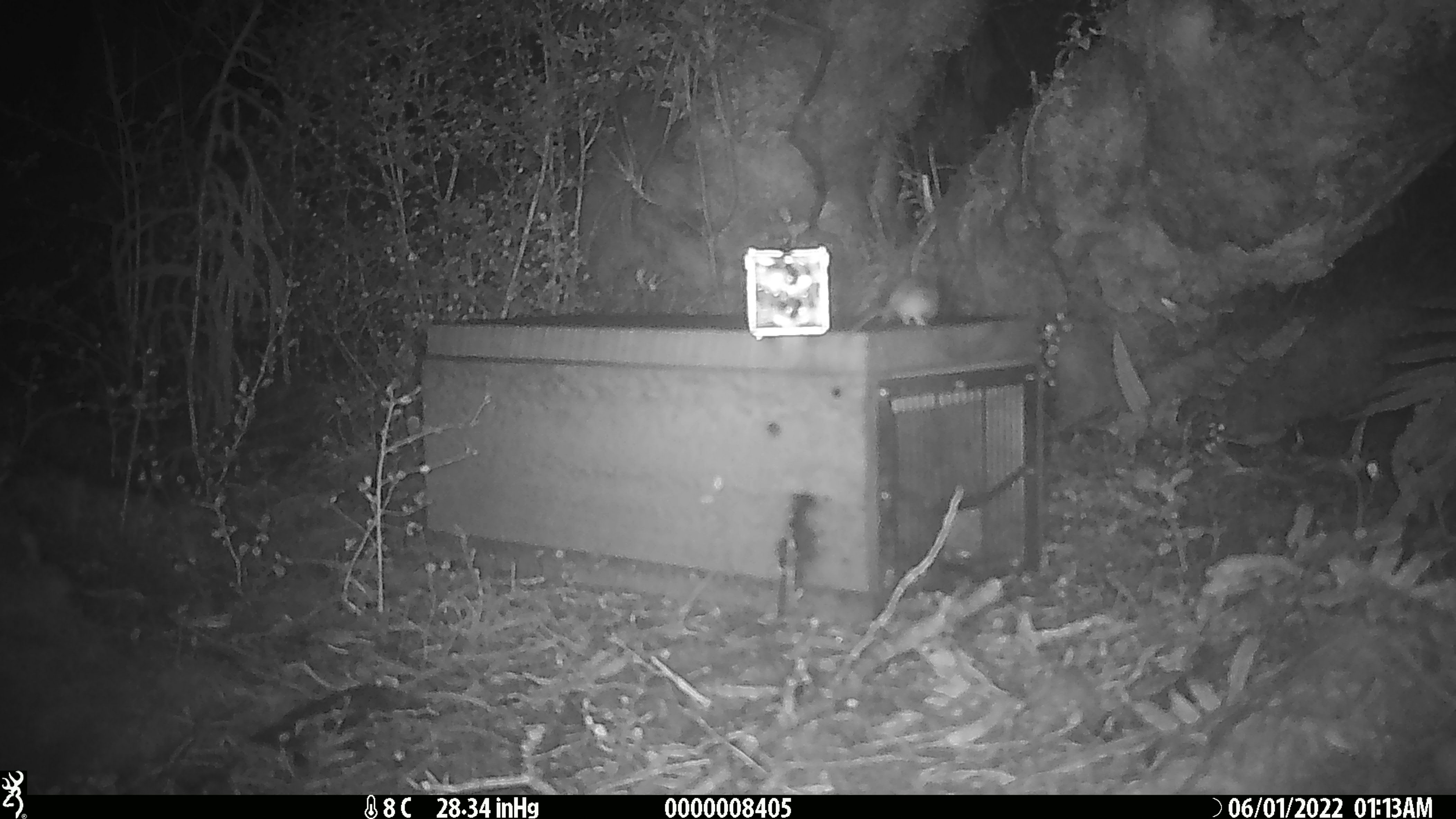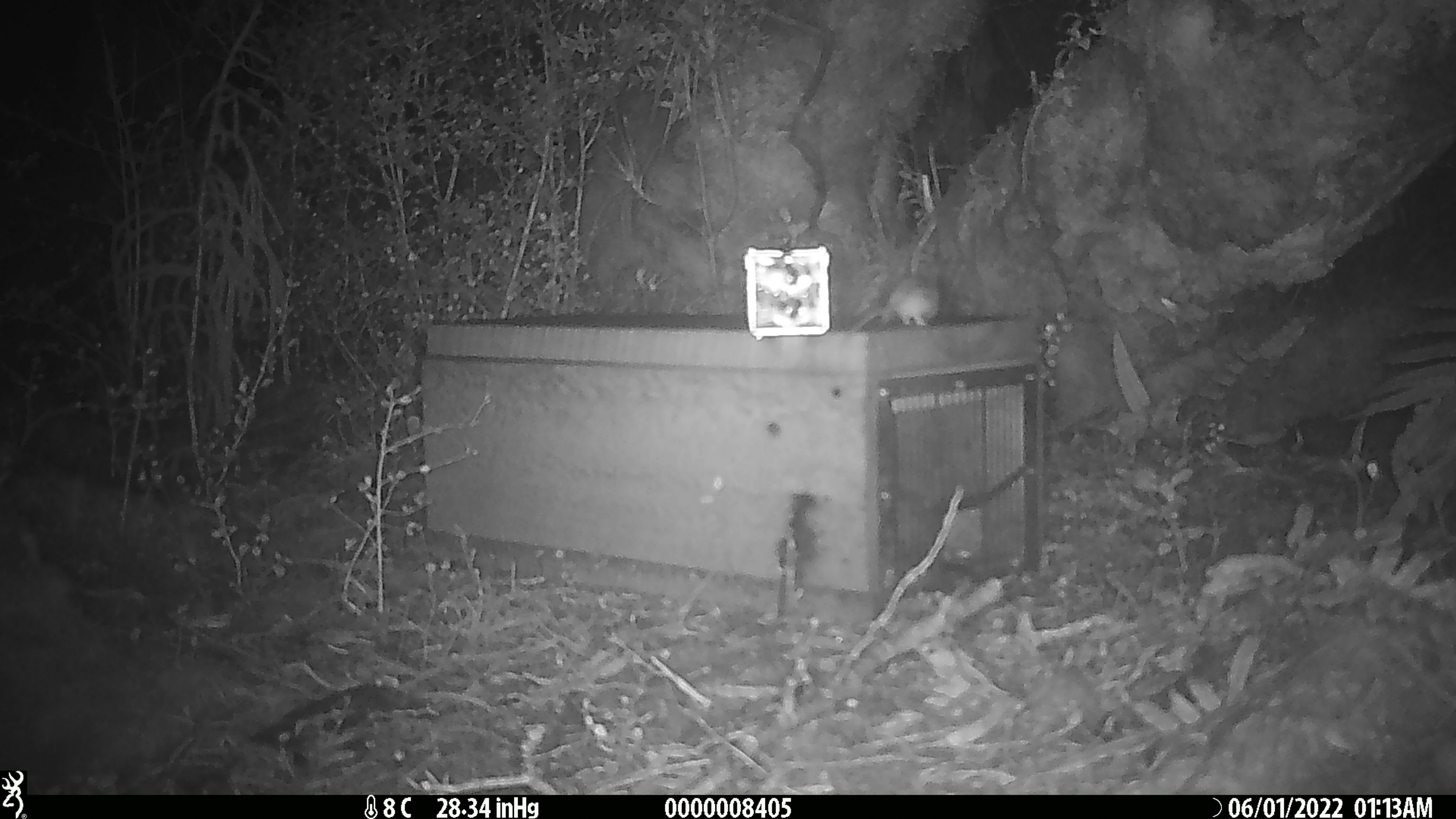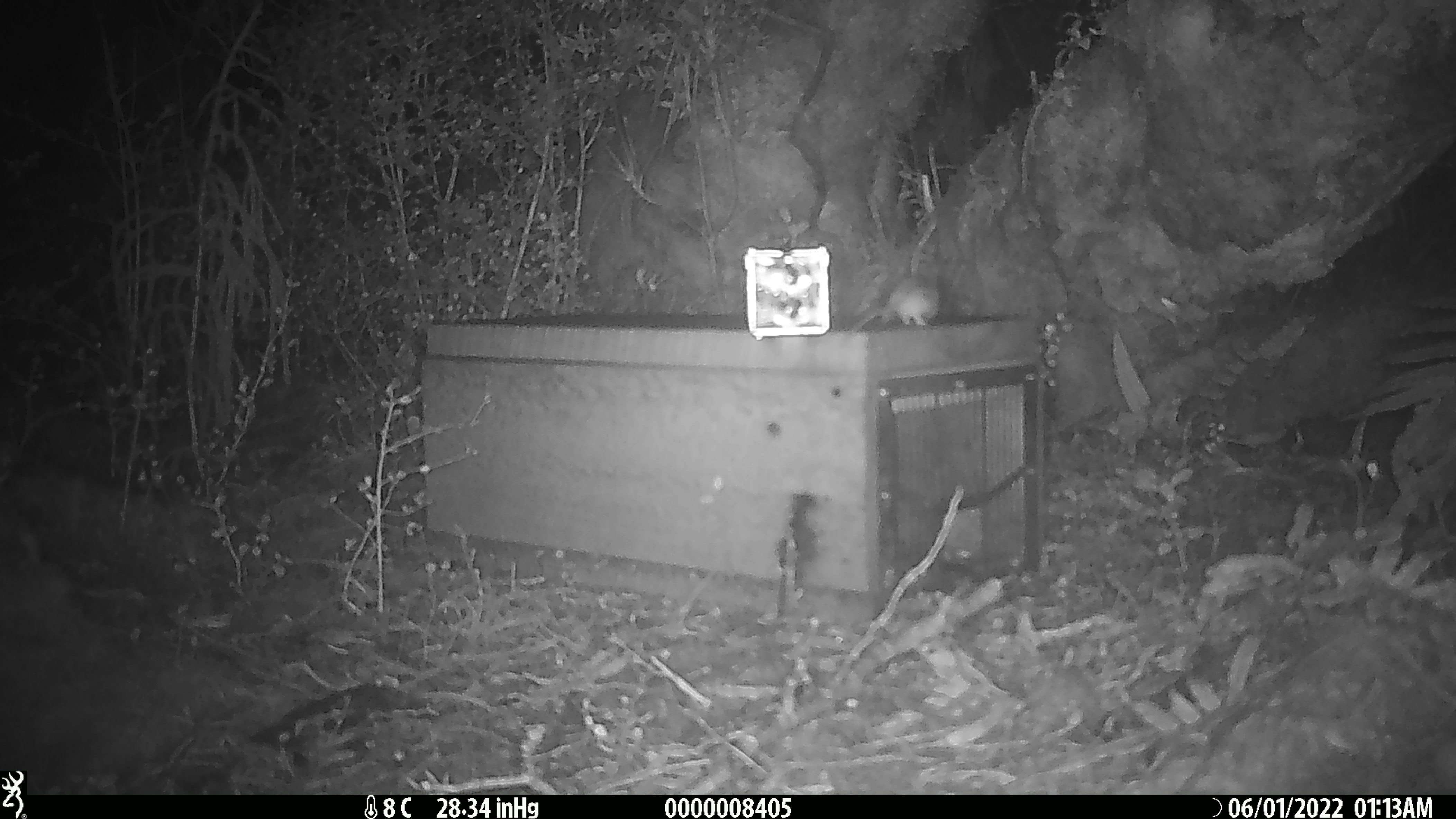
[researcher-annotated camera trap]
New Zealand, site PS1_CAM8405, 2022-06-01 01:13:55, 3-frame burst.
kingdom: Animalia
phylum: Chordata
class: Mammalia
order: Rodentia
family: Muridae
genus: Mus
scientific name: Mus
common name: mouse